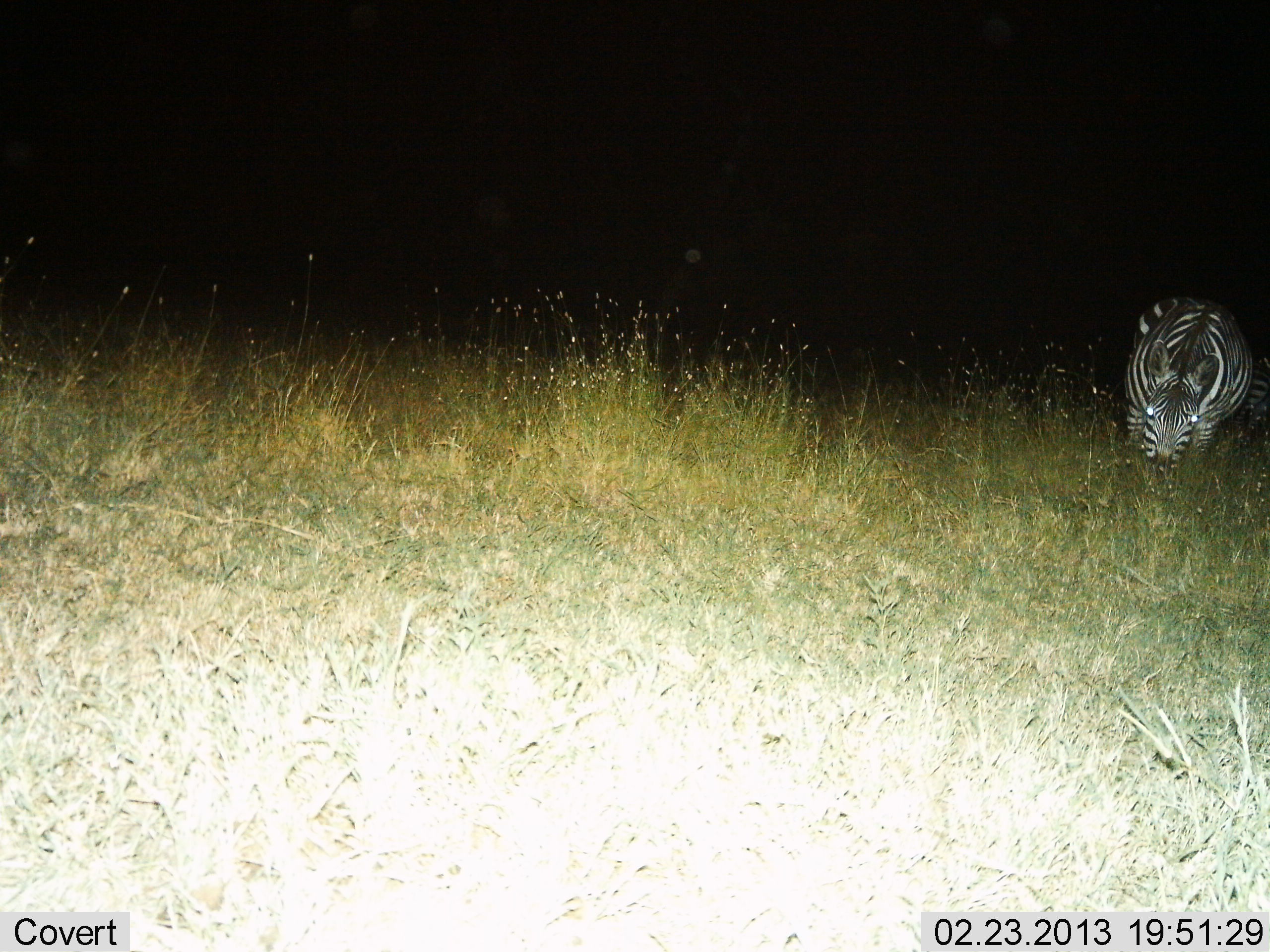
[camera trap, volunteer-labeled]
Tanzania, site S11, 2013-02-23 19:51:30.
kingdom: Animalia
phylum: Chordata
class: Mammalia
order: Perissodactyla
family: Equidae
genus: Equus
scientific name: Equus quagga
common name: plains zebra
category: zebra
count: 1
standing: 32%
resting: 3%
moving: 3%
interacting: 0%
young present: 0%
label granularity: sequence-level